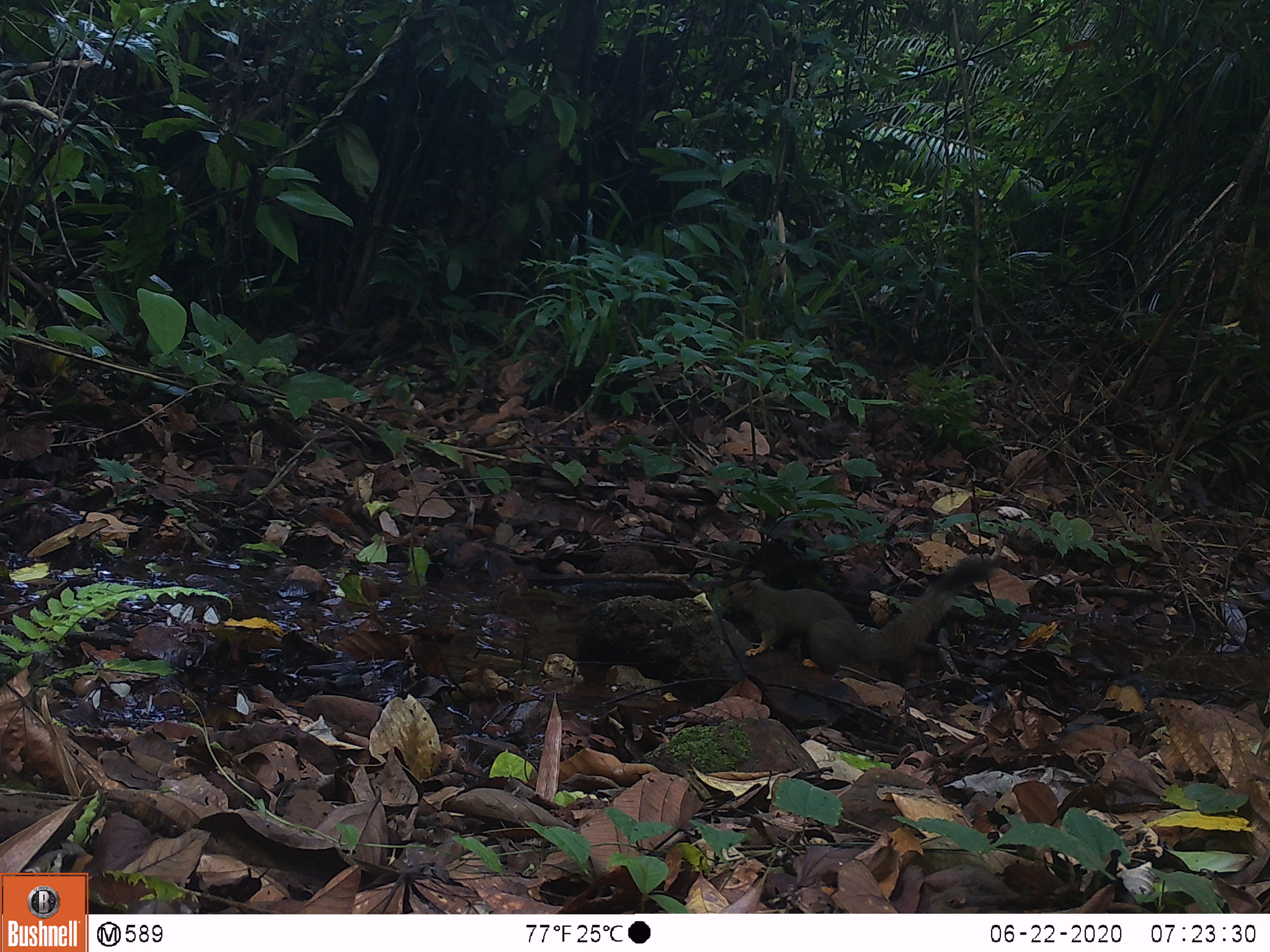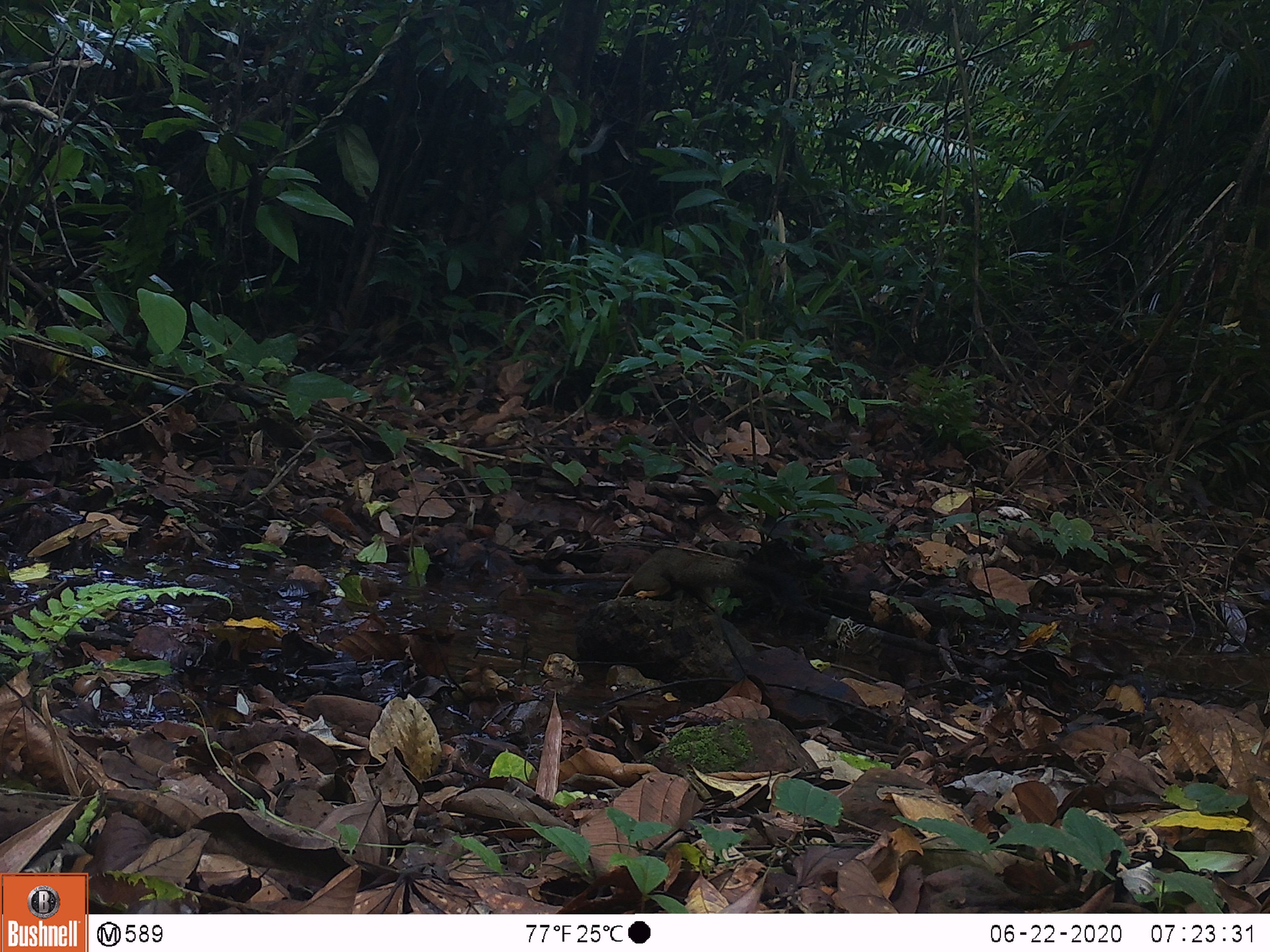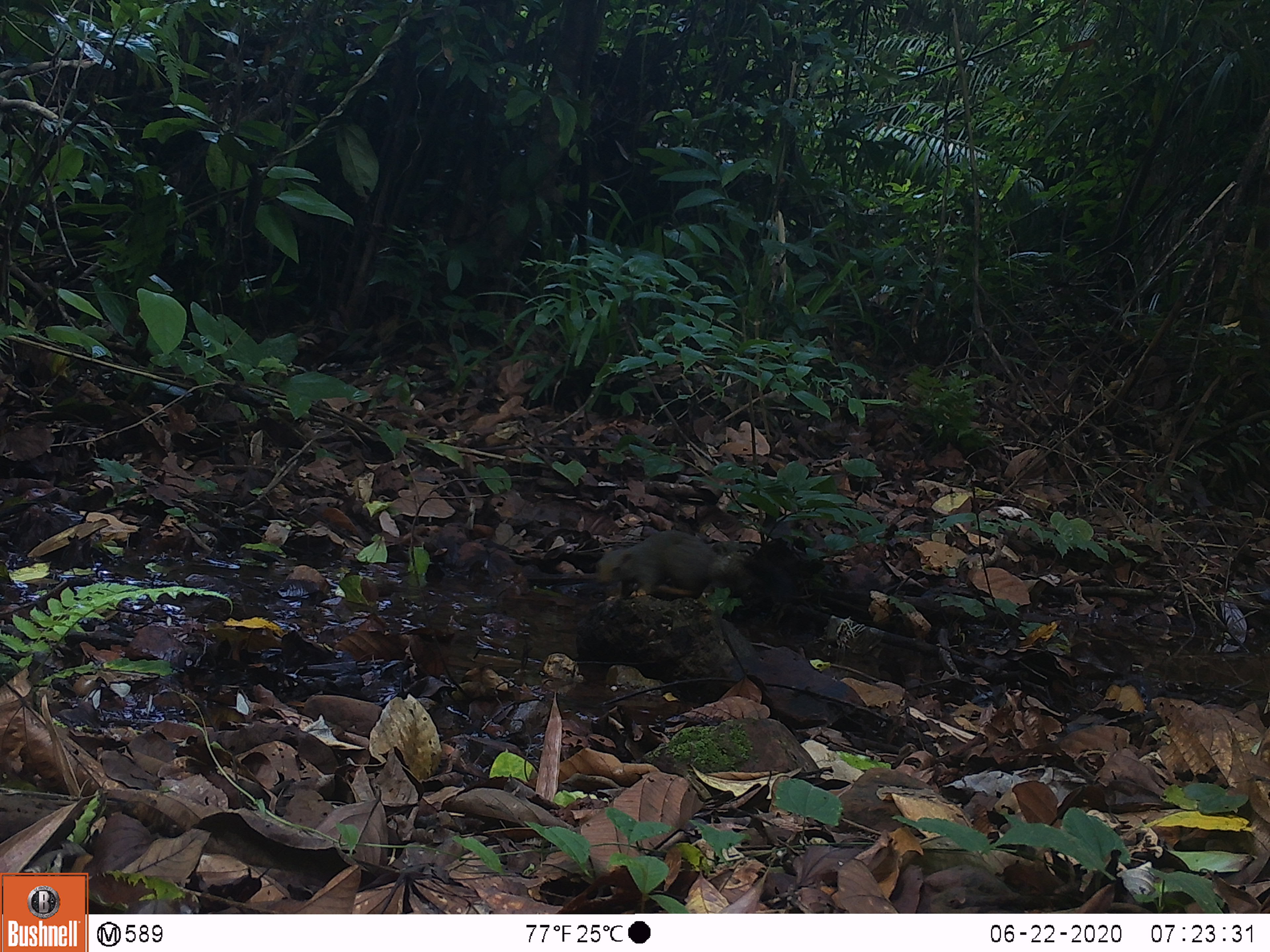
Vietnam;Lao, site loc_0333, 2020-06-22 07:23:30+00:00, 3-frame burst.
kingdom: Animalia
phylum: Chordata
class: Mammalia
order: Rodentia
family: Sciuridae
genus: Callosciurus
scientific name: Callosciurus erythraeus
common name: pallas's squirrel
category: pallass squirrel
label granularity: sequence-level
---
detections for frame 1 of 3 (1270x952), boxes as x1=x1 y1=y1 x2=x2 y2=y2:
pallass squirrel: x1=719 y1=556 x2=991 y2=678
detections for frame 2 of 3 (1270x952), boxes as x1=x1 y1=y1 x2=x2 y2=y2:
pallass squirrel: x1=616 y1=546 x2=780 y2=617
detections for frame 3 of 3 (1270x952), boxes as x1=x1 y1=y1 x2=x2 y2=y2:
pallass squirrel: x1=594 y1=529 x2=722 y2=600